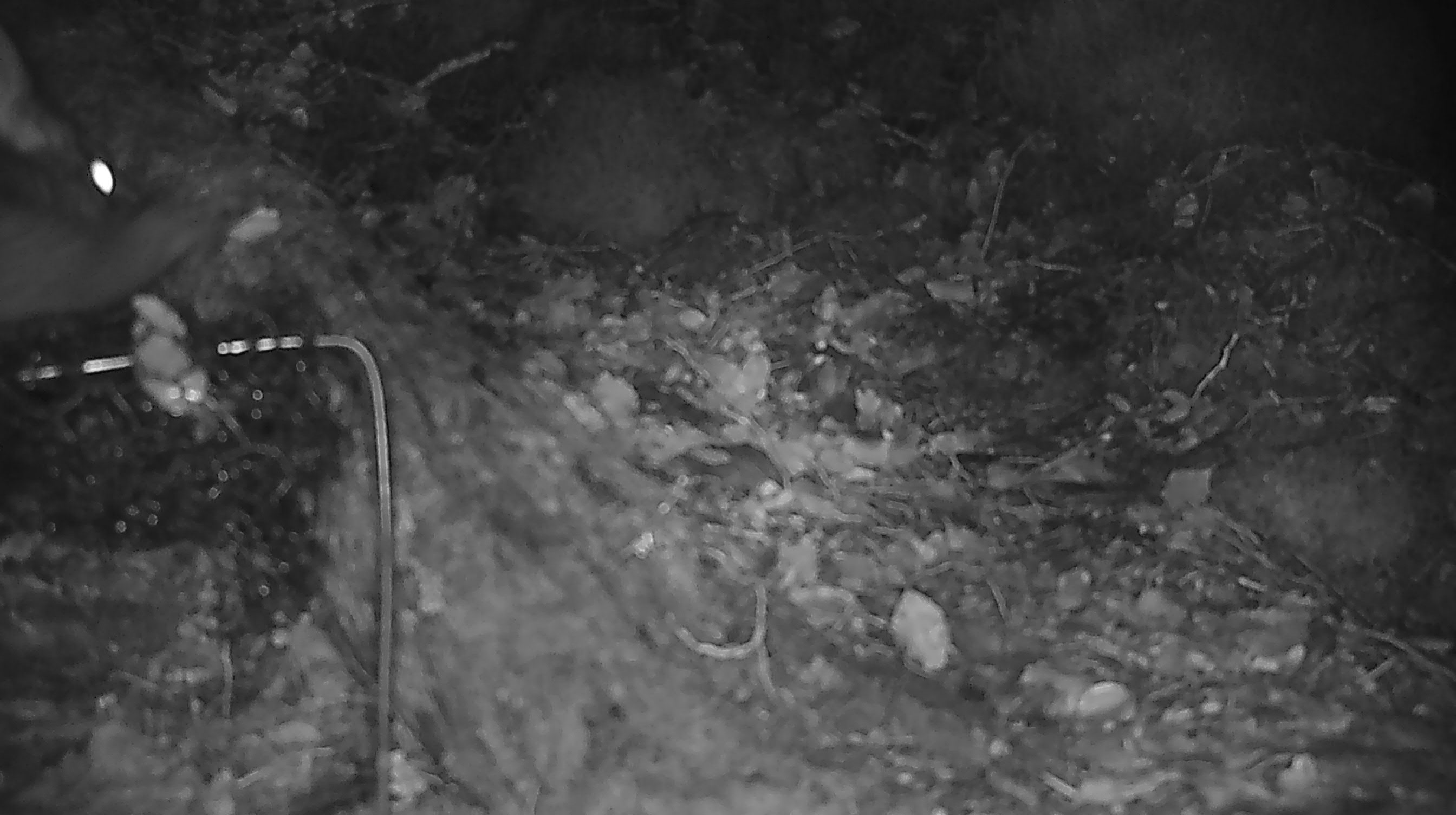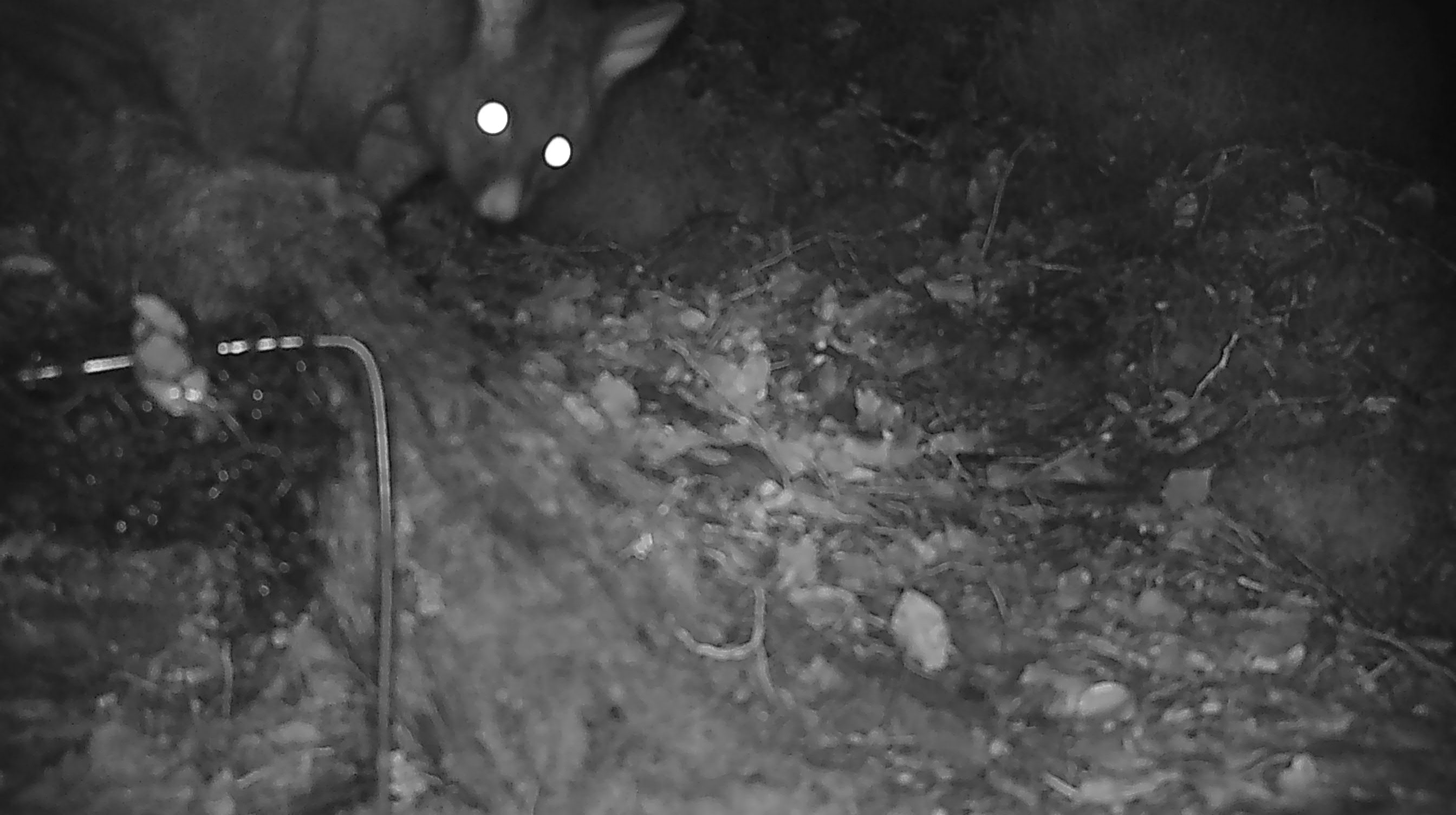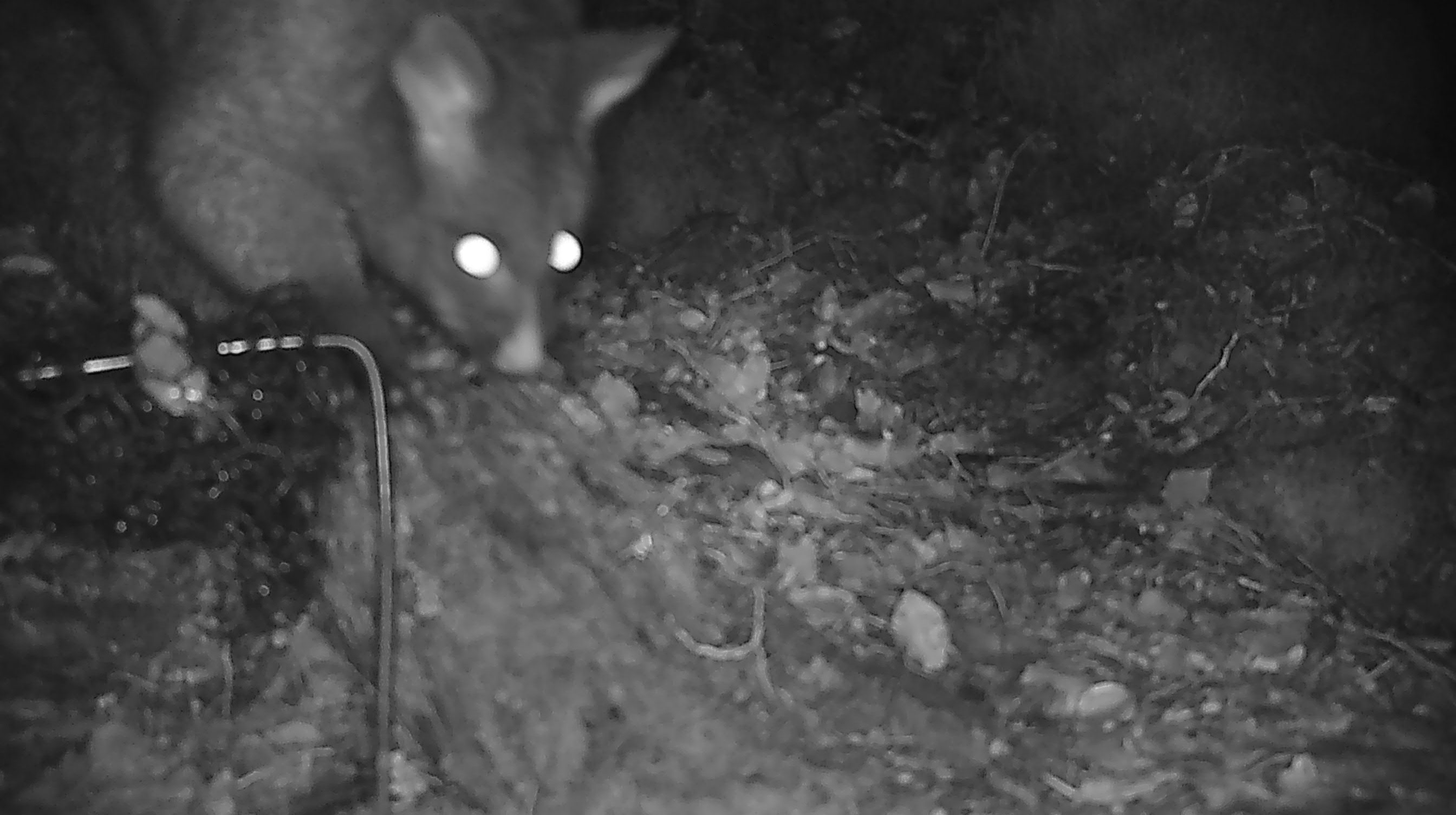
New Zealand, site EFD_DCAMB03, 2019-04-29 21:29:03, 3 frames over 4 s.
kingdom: Animalia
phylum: Chordata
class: Mammalia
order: Diprotodontia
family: Phalangeridae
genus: Trichosurus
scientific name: Trichosurus vulpecula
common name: common brushtail possum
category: possum